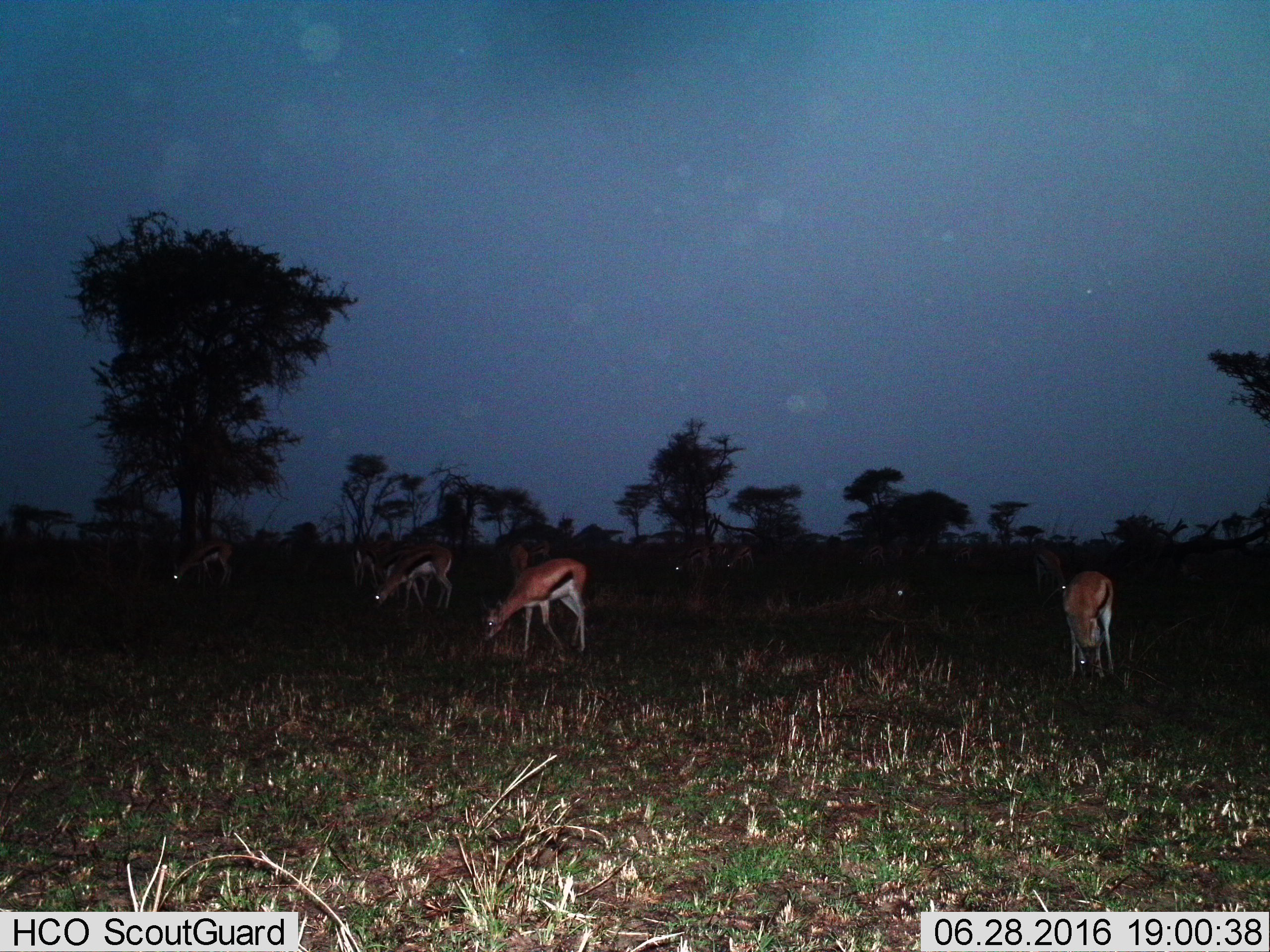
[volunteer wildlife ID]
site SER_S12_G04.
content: unidentified animal